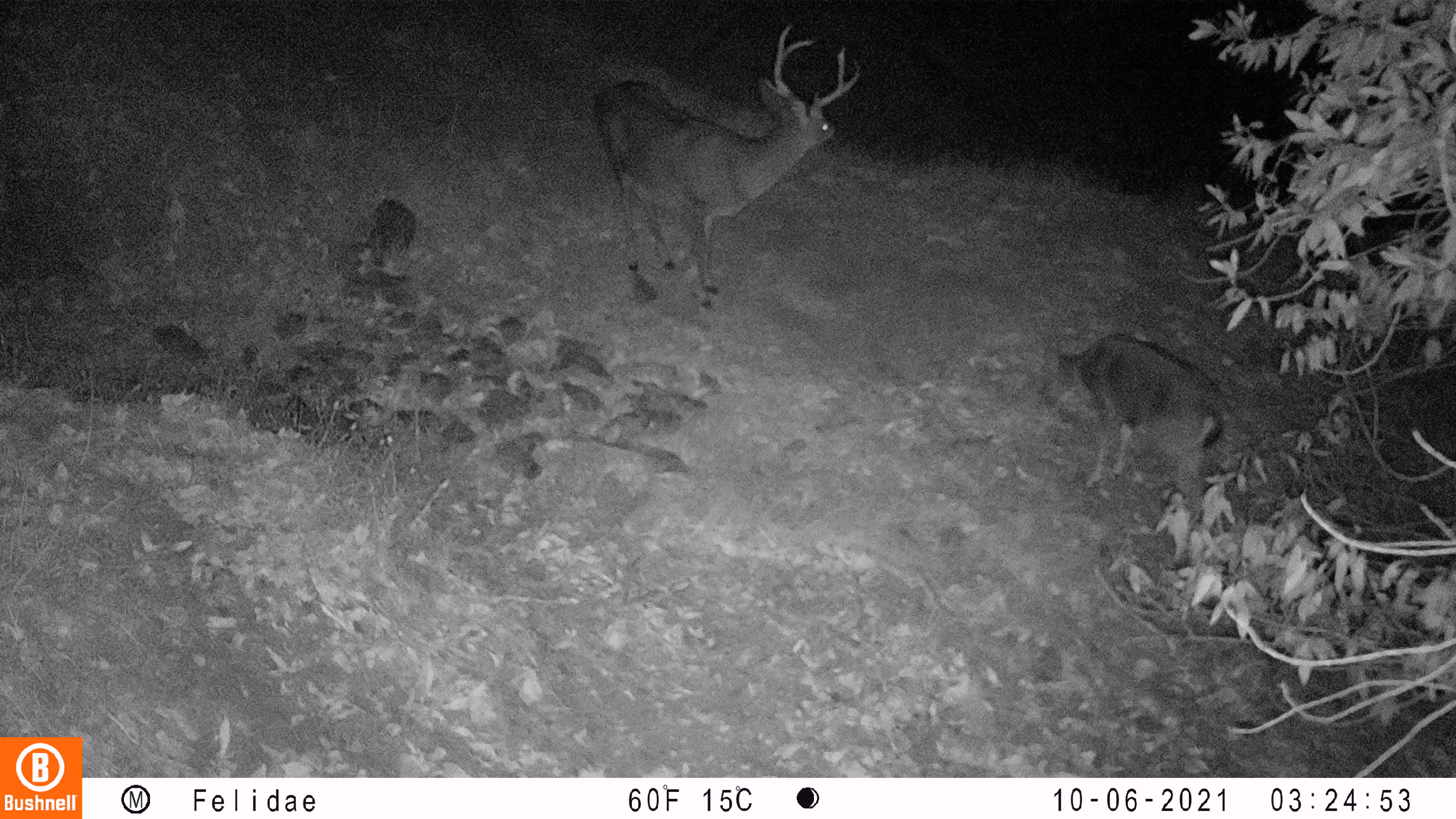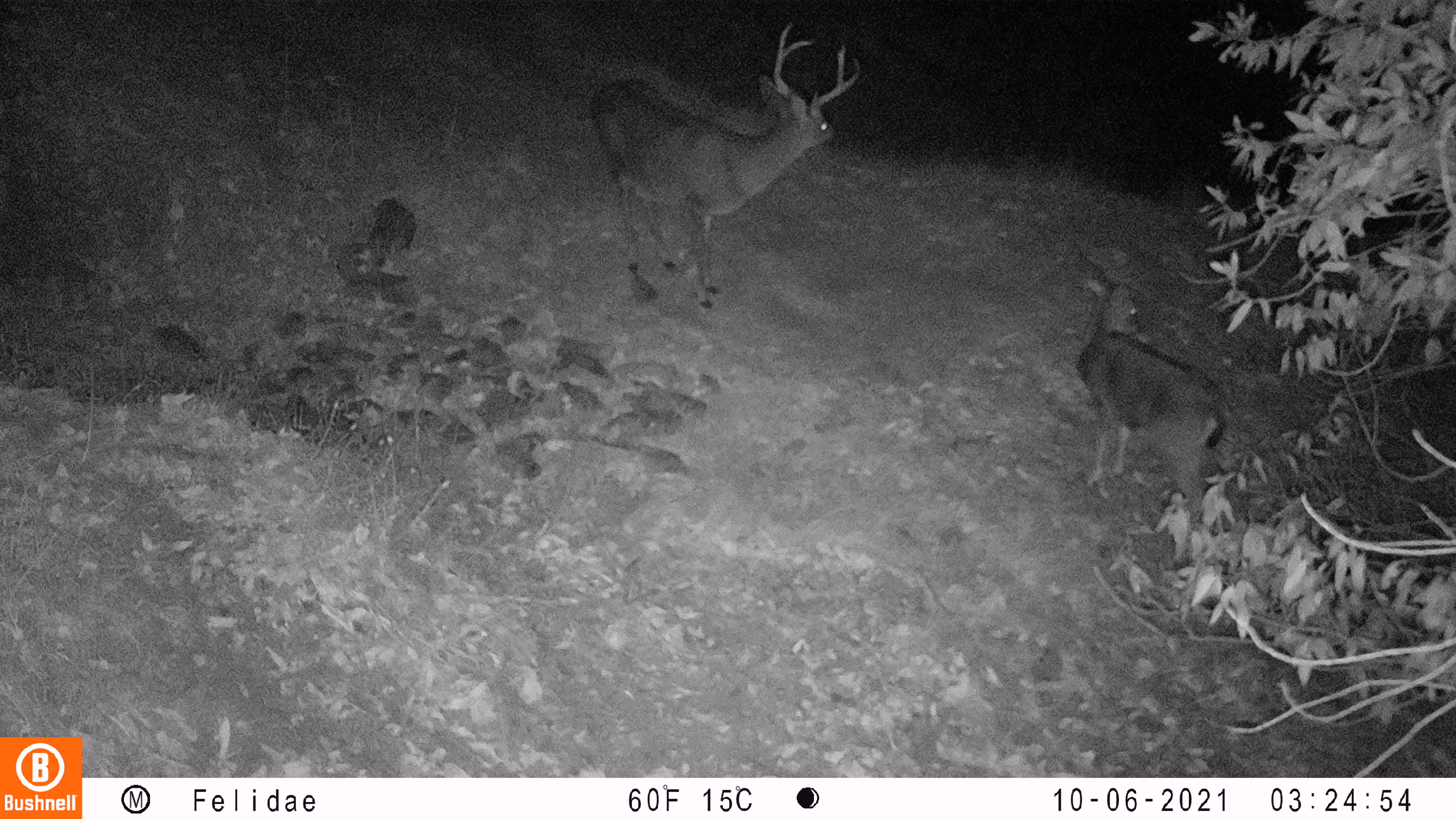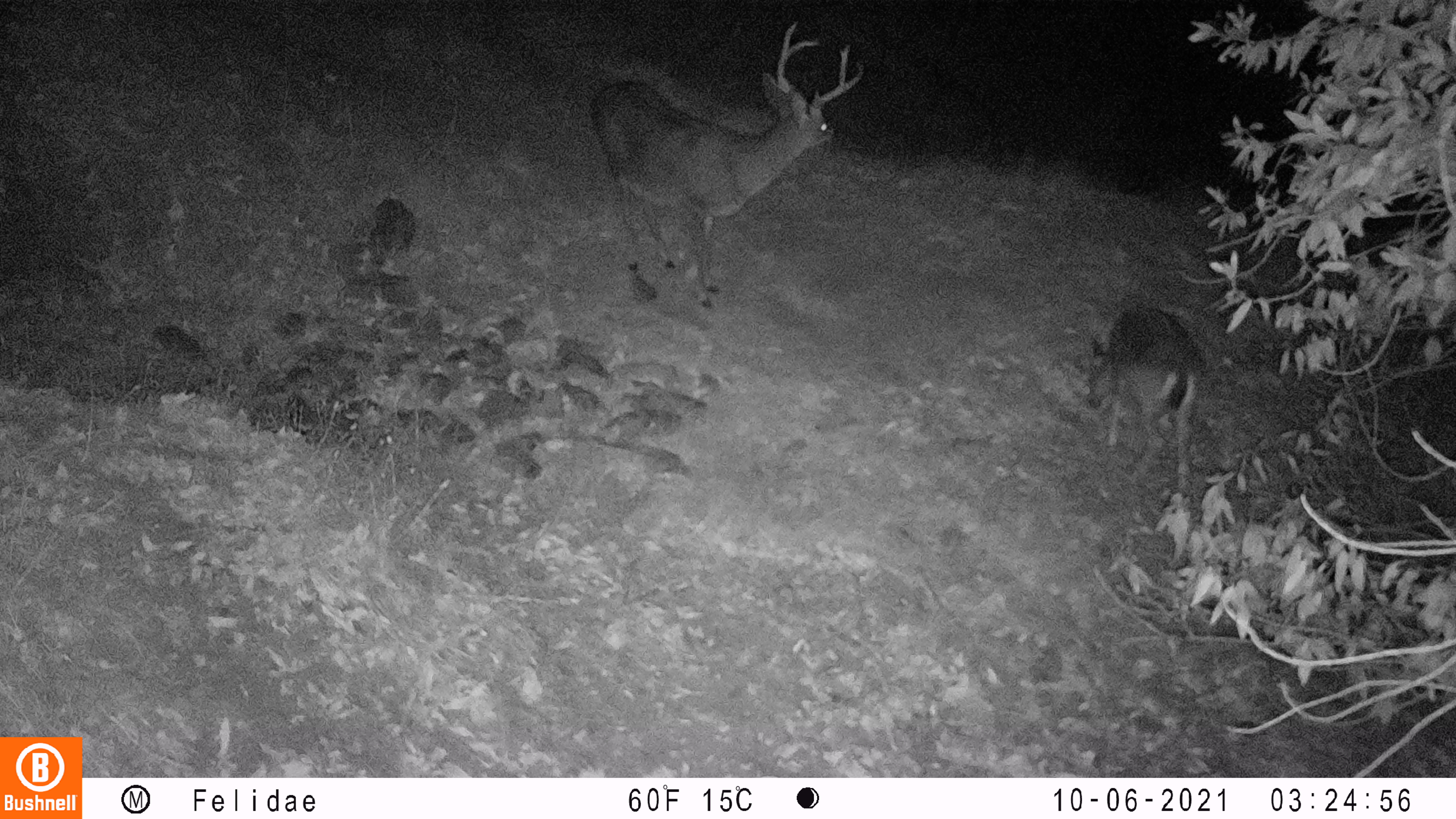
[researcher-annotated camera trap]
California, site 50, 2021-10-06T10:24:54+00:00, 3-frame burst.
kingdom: Animalia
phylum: Chordata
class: Mammalia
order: Artiodactyla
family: Cervidae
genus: Odocoileus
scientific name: Odocoileus hemionus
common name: mule deer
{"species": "mule deer (Odocoileus hemionus)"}